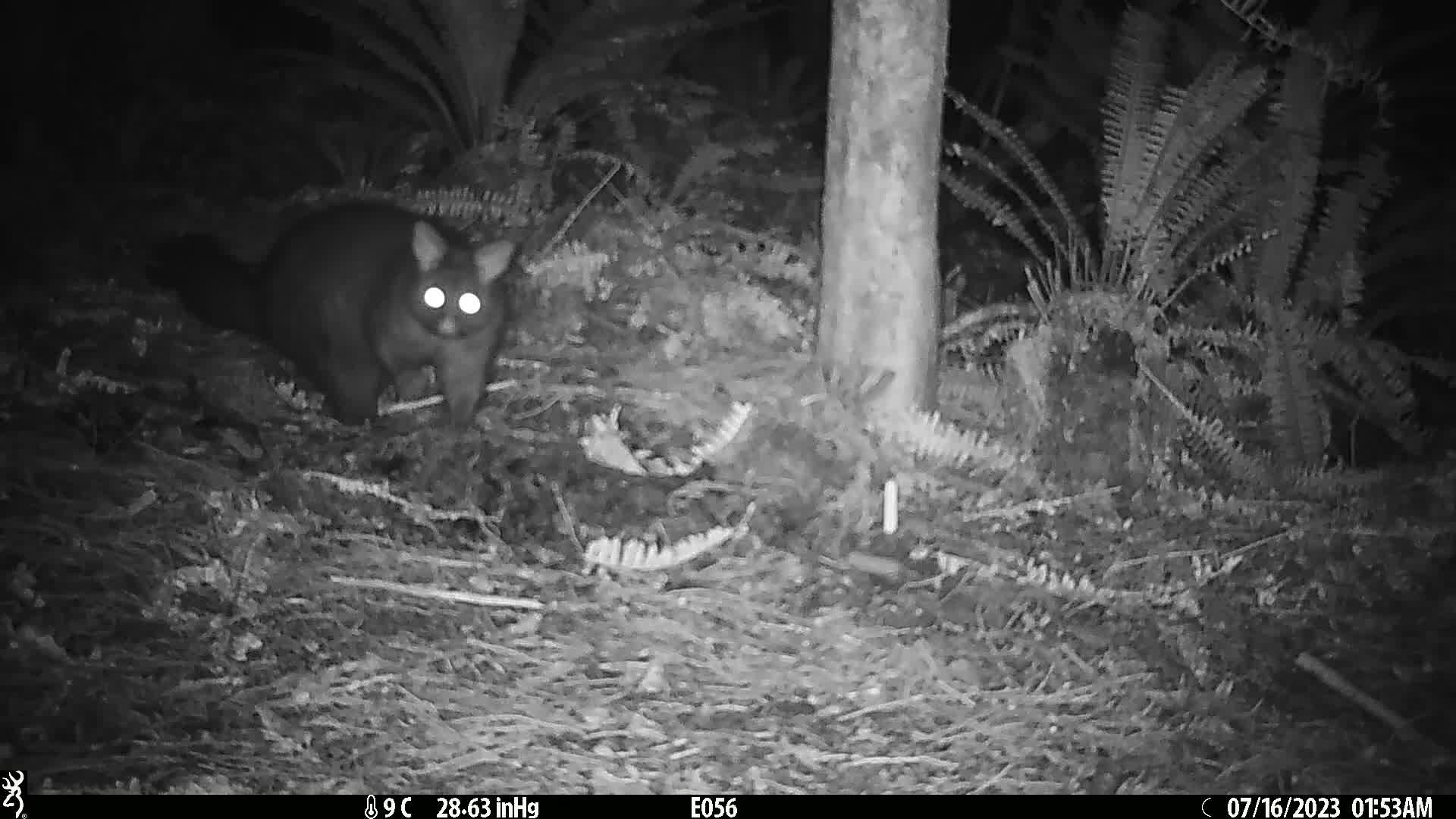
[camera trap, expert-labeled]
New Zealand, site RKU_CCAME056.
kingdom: Animalia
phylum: Chordata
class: Mammalia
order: Diprotodontia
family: Phalangeridae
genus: Trichosurus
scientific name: Trichosurus vulpecula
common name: common brushtail possum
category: possum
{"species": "possum (common brushtail possum) (Trichosurus vulpecula)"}